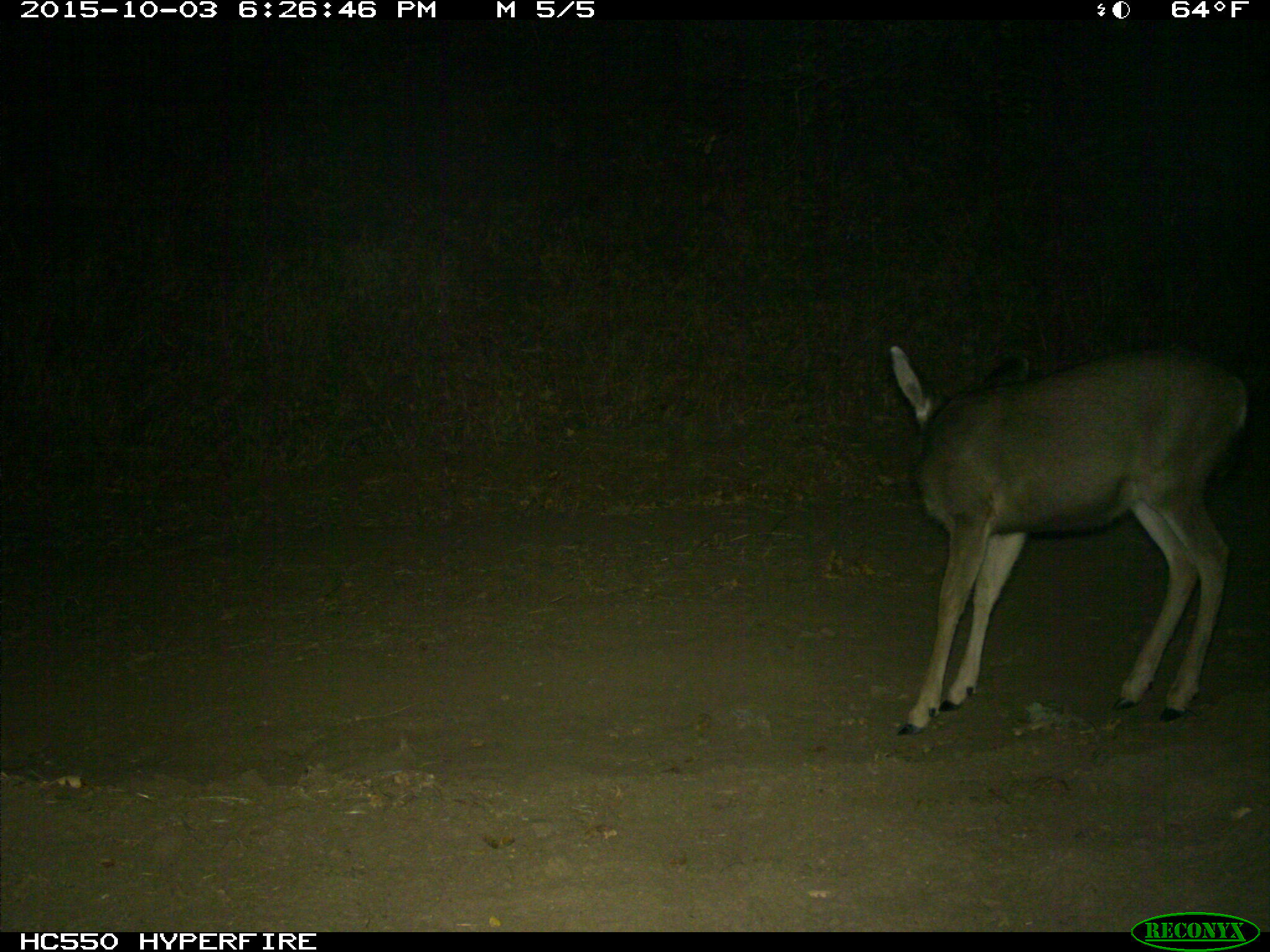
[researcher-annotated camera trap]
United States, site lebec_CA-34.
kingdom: Animalia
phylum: Chordata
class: Mammalia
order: Artiodactyla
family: Cervidae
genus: Odocoileus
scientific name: Odocoileus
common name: deer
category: unidentified deer